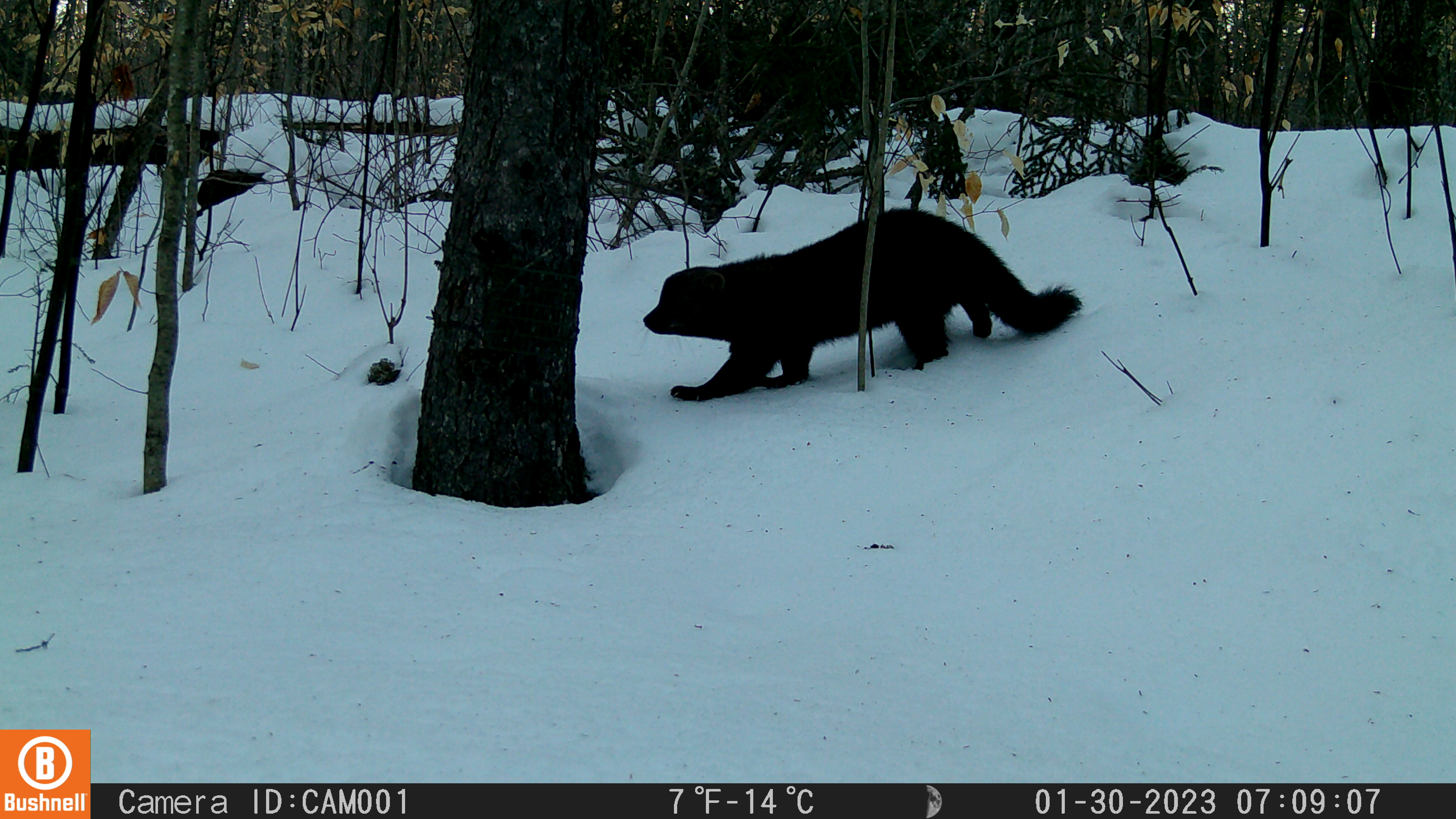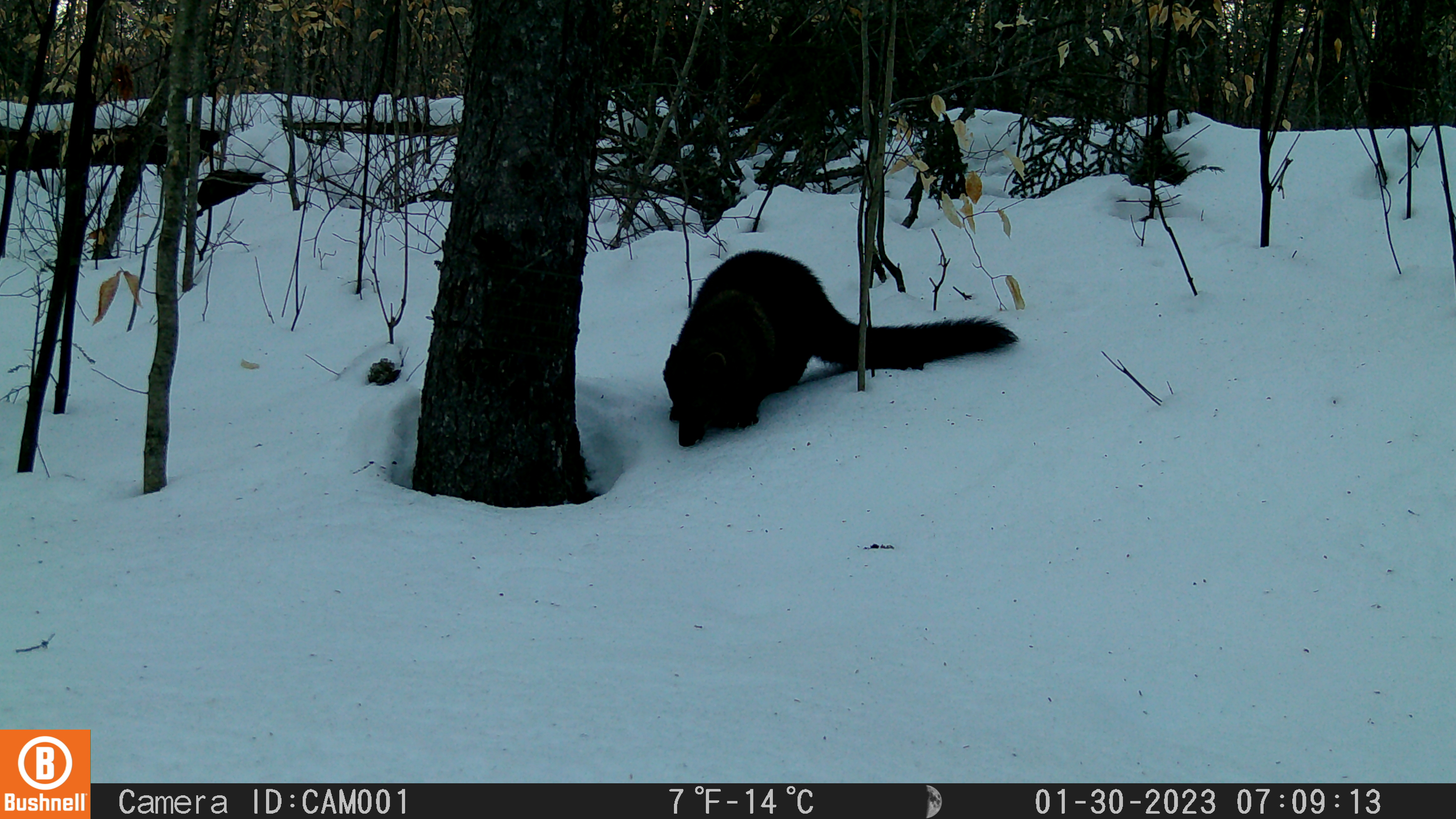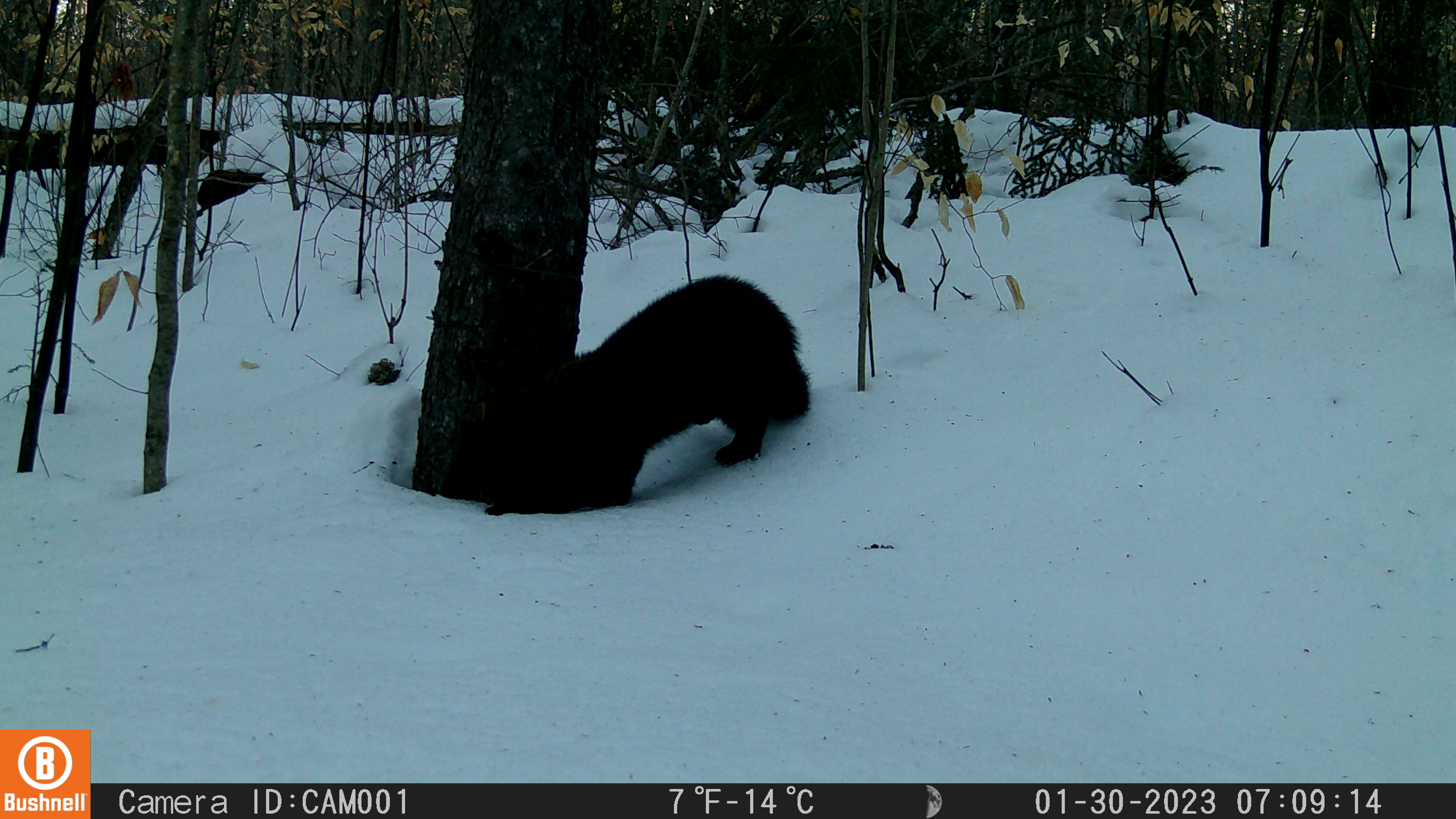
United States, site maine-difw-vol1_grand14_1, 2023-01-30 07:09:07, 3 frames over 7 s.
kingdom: Animalia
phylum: Chordata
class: Mammalia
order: Carnivora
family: Mustelidae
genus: Pekania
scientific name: Pekania pennanti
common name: fisher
Fisher (Pekania pennanti).